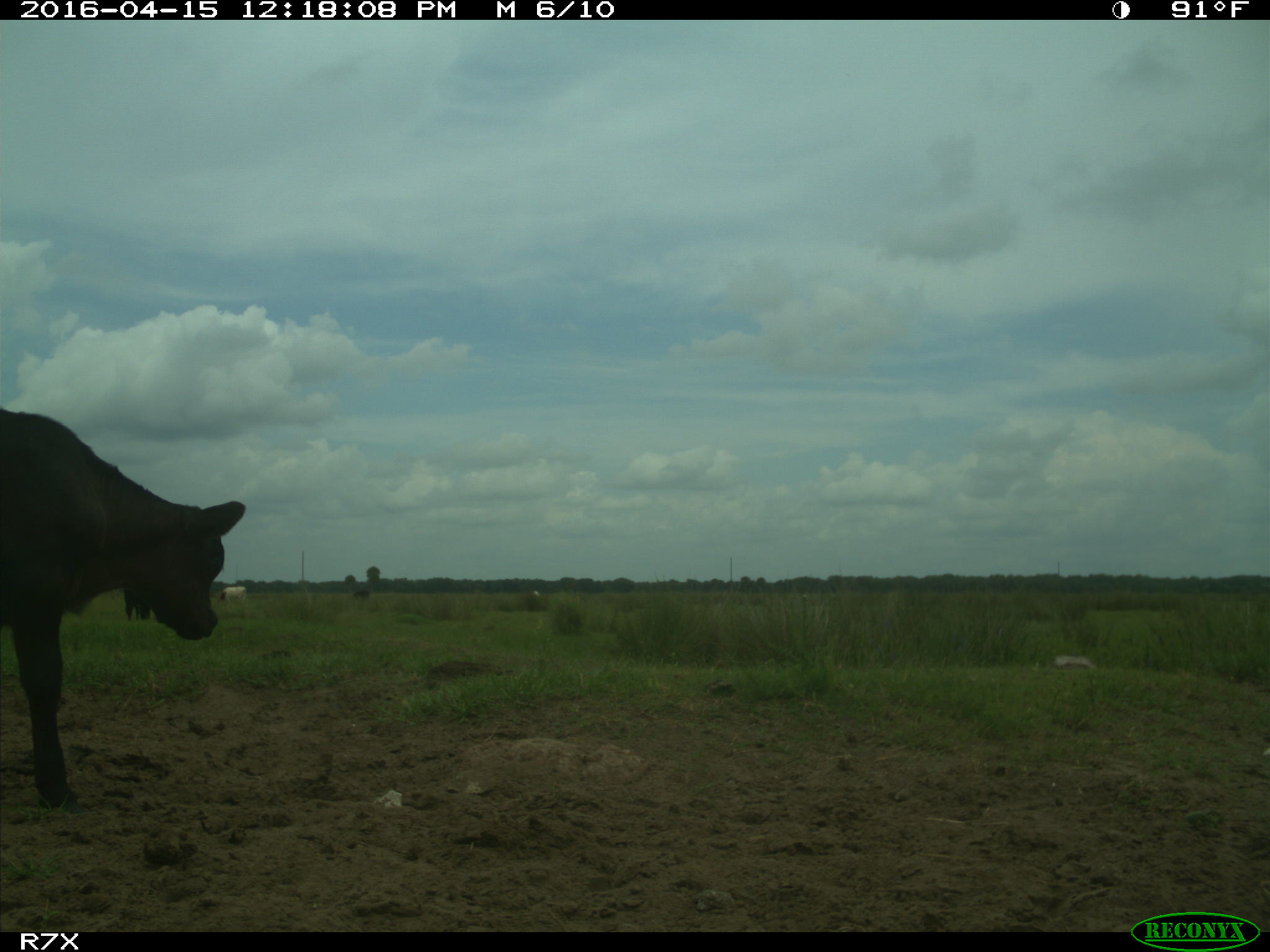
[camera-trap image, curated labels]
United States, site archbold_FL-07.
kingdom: Animalia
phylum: Chordata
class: Mammalia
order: Artiodactyla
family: Bovidae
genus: Bos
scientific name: Bos taurus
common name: domestic cow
Bos taurus (domestic cow).